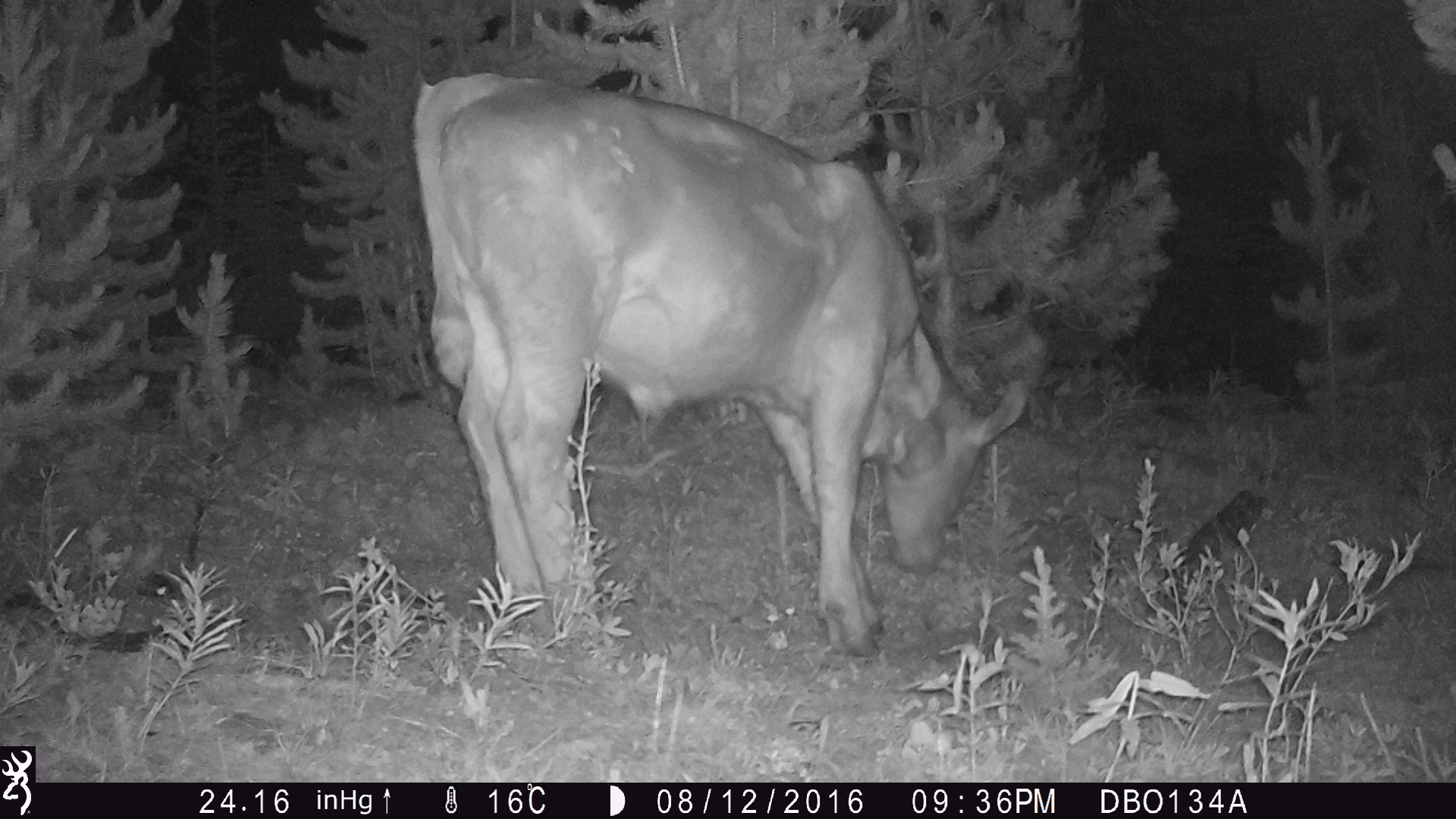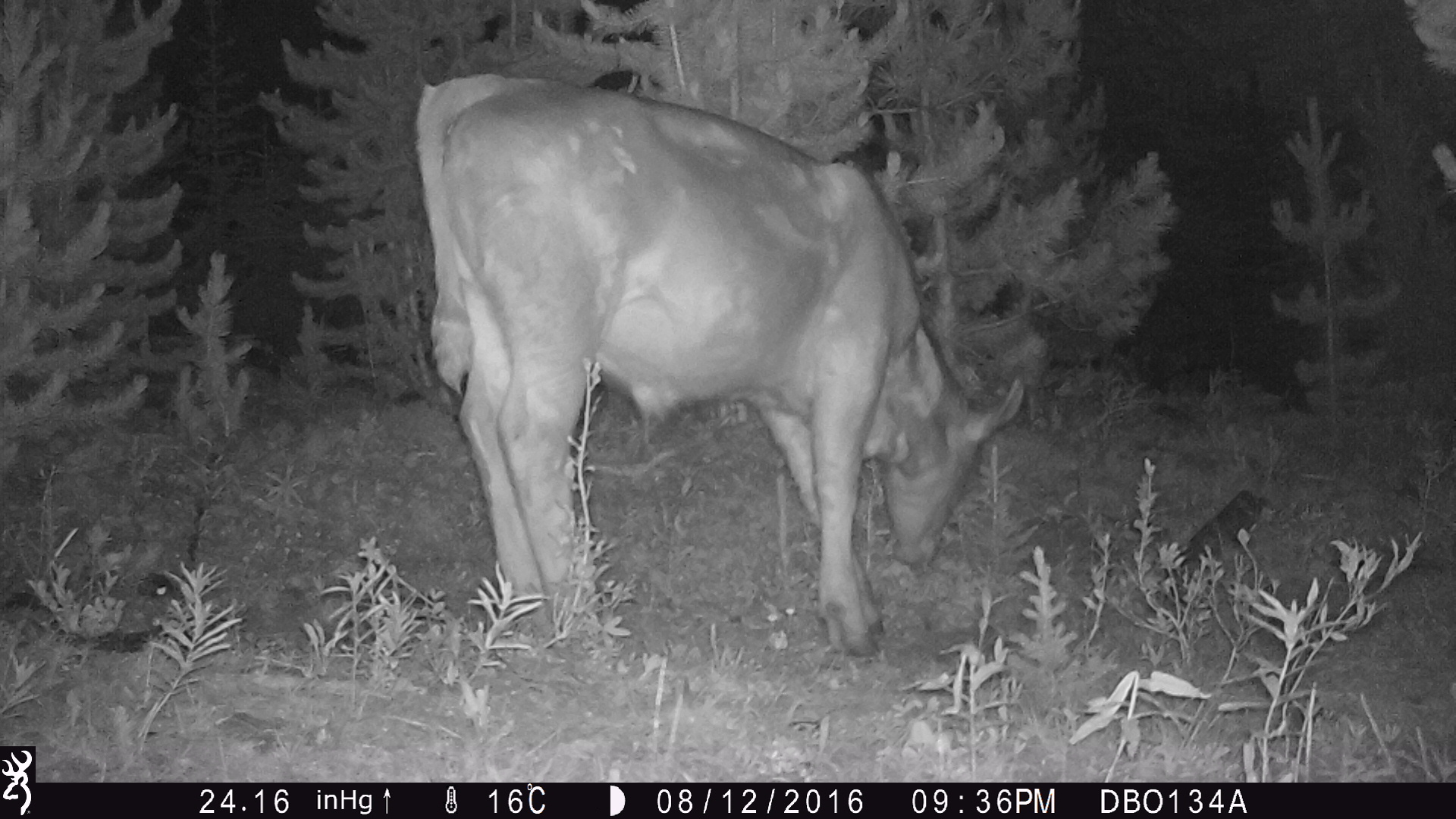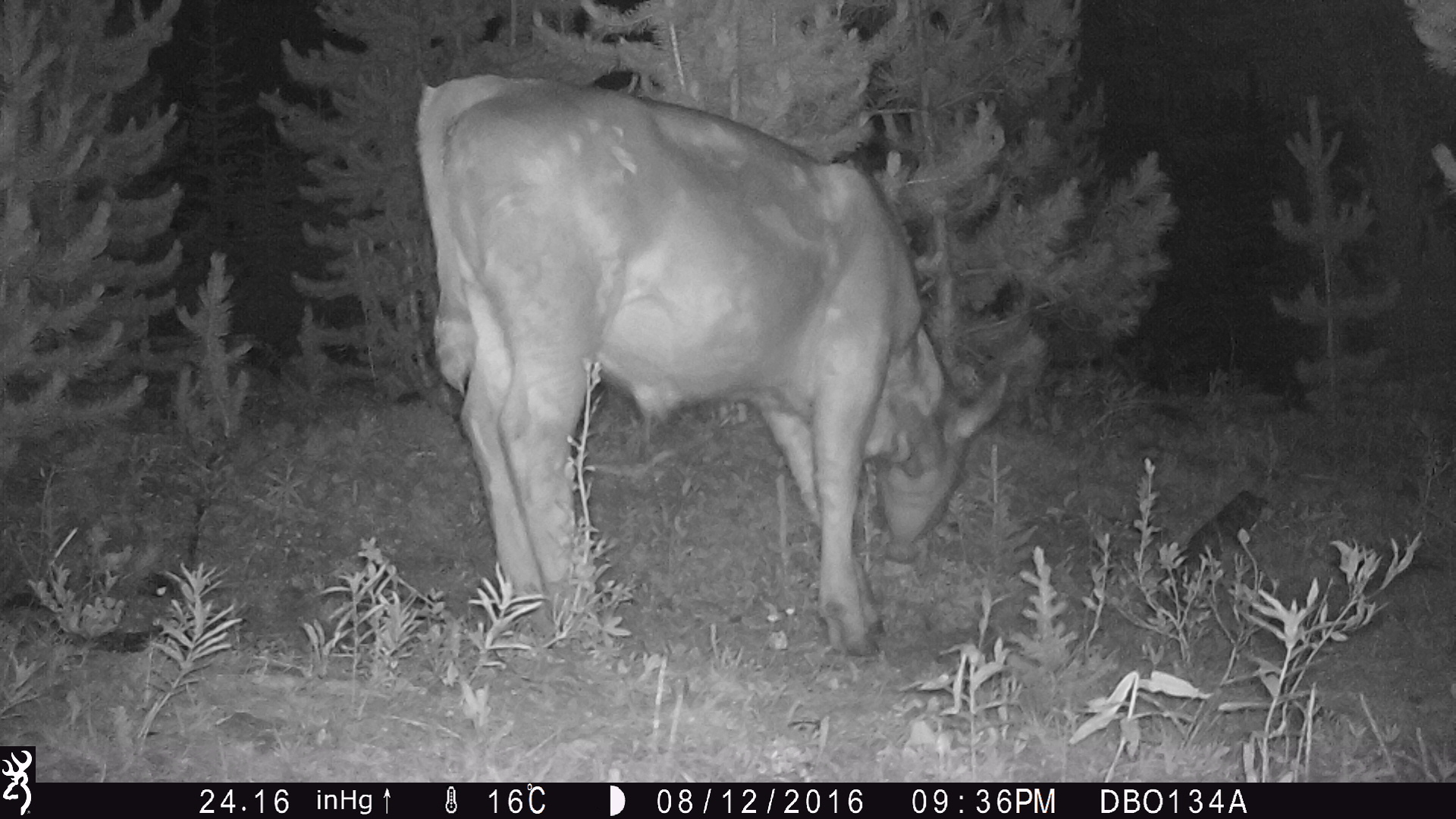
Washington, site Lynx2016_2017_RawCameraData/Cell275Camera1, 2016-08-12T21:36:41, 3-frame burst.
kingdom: Animalia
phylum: Chordata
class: Mammalia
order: Artiodactyla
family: Bovidae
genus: Bos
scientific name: Bos taurus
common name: domestic cattle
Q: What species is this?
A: Domestic cattle (Bos taurus).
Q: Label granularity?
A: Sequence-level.